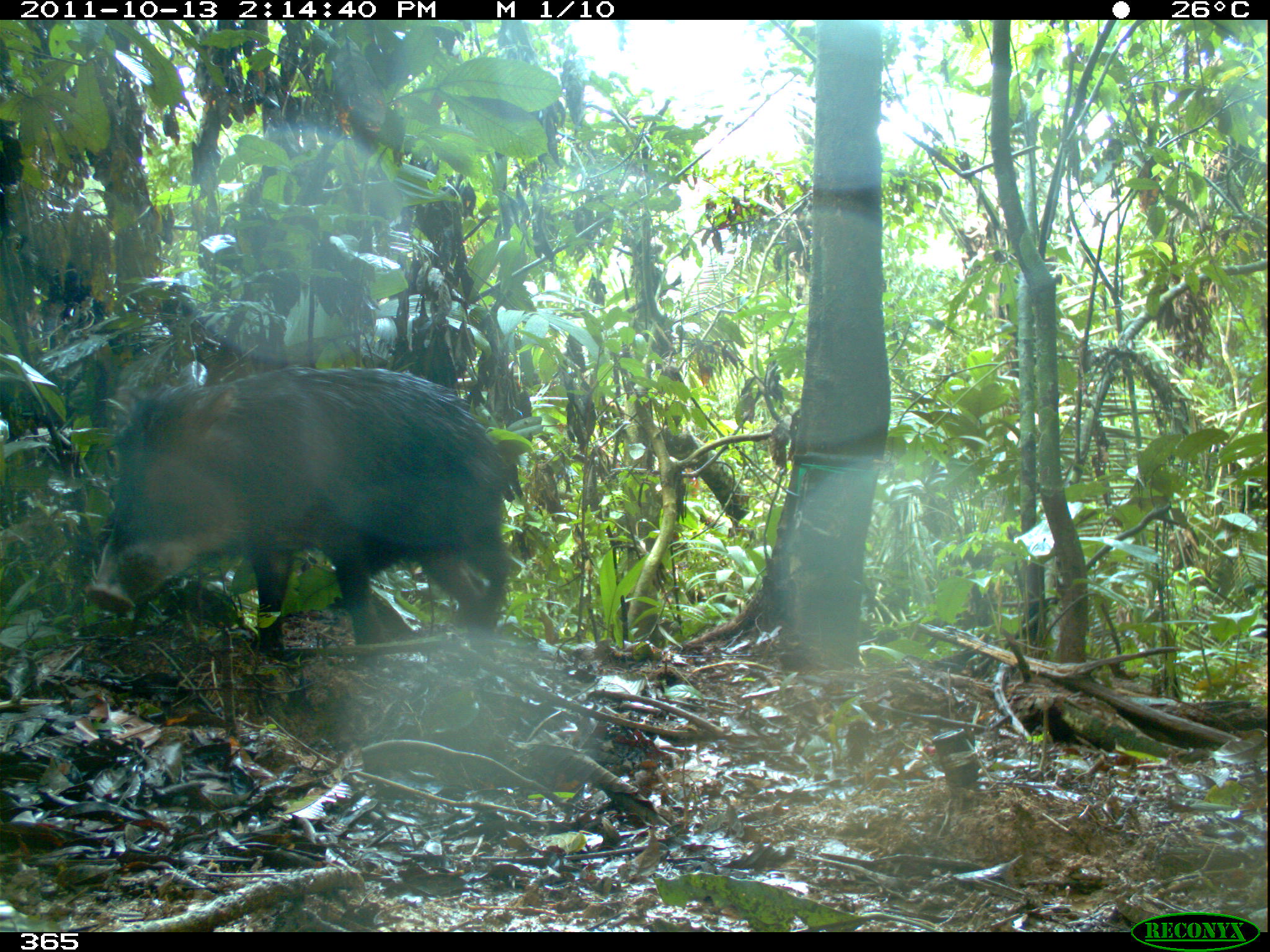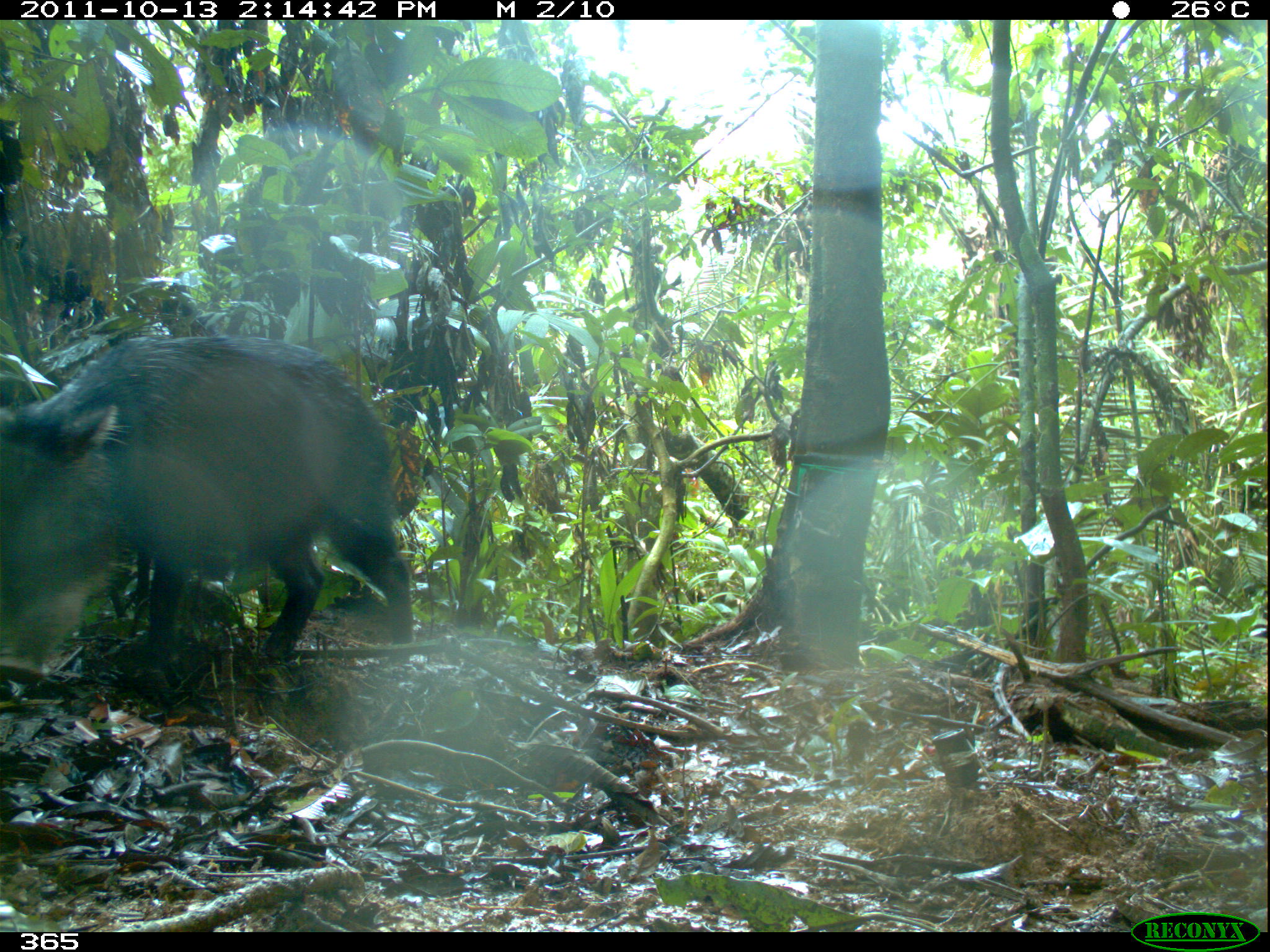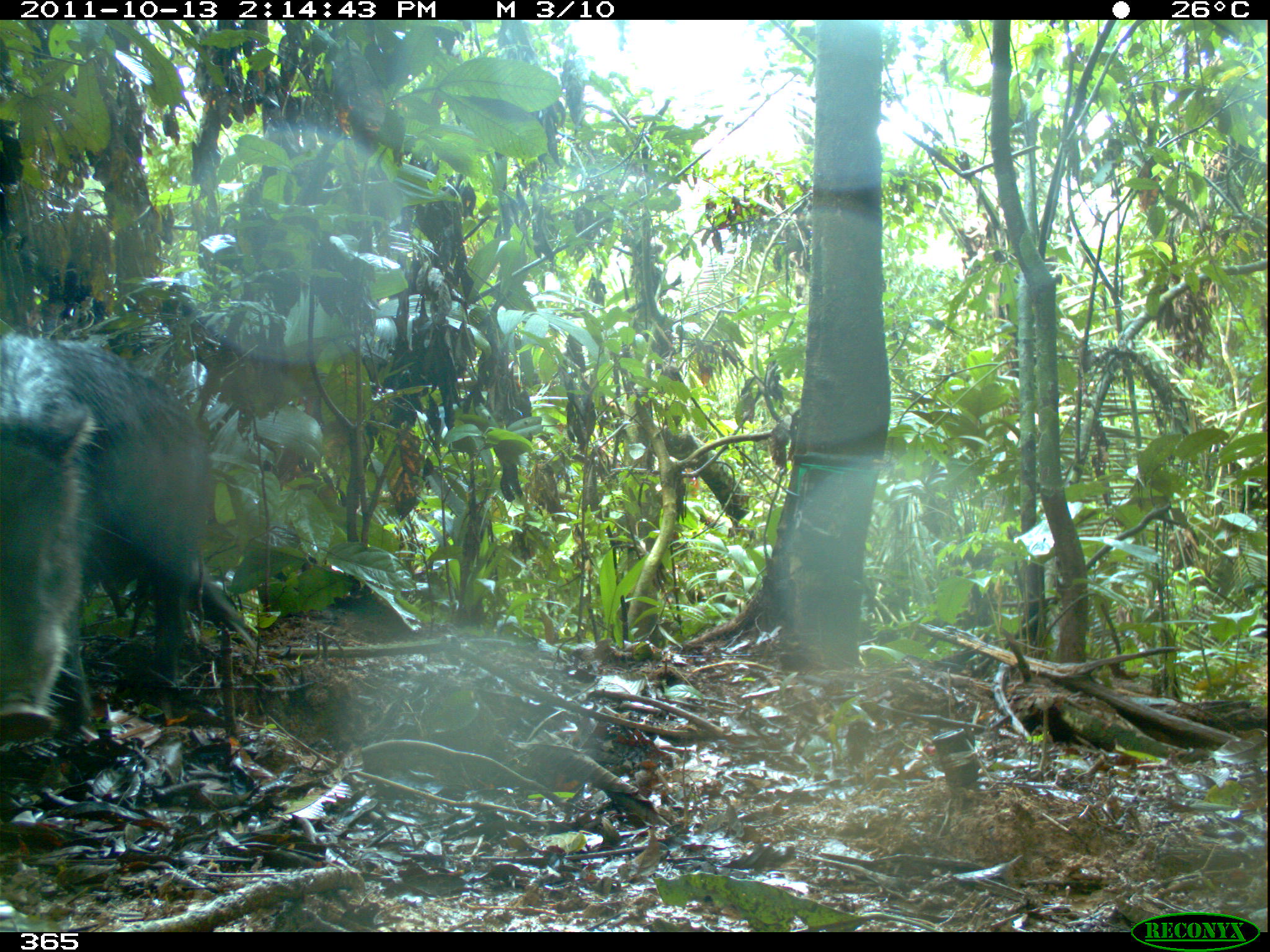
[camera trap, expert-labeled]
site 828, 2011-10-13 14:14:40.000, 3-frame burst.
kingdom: Animalia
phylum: Chordata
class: Mammalia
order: Artiodactyla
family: Tayassuidae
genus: Tayassu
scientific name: Tayassu pecari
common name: white-lipped peccary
Tayassu pecari (white-lipped peccary).